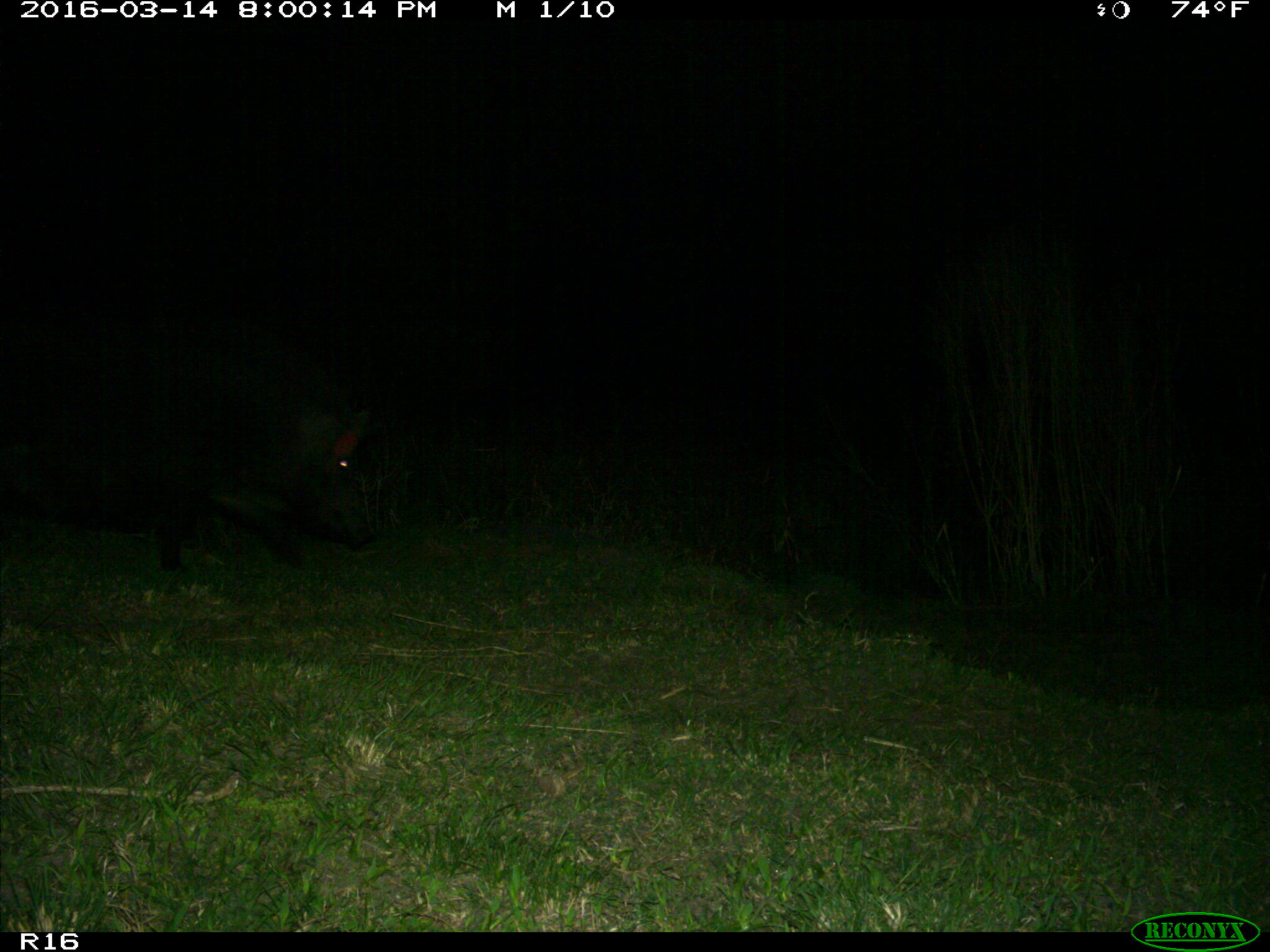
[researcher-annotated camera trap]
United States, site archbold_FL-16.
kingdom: Animalia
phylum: Chordata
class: Mammalia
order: Artiodactyla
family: Suidae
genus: Sus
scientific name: Sus scrofa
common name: wild boar